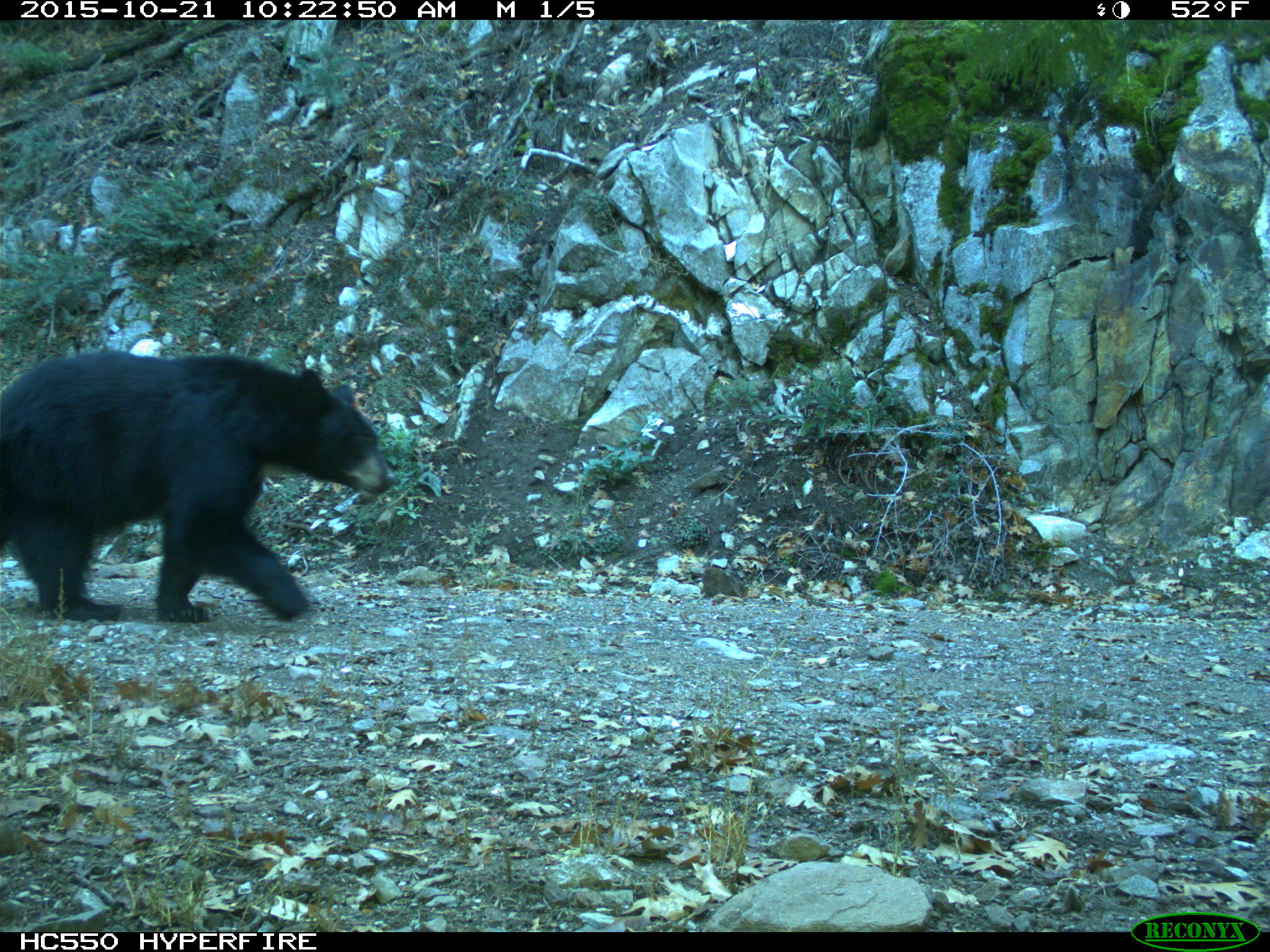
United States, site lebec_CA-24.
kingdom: Animalia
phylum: Chordata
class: Mammalia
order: Carnivora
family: Ursidae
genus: Ursus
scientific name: Ursus americanus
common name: american black bear